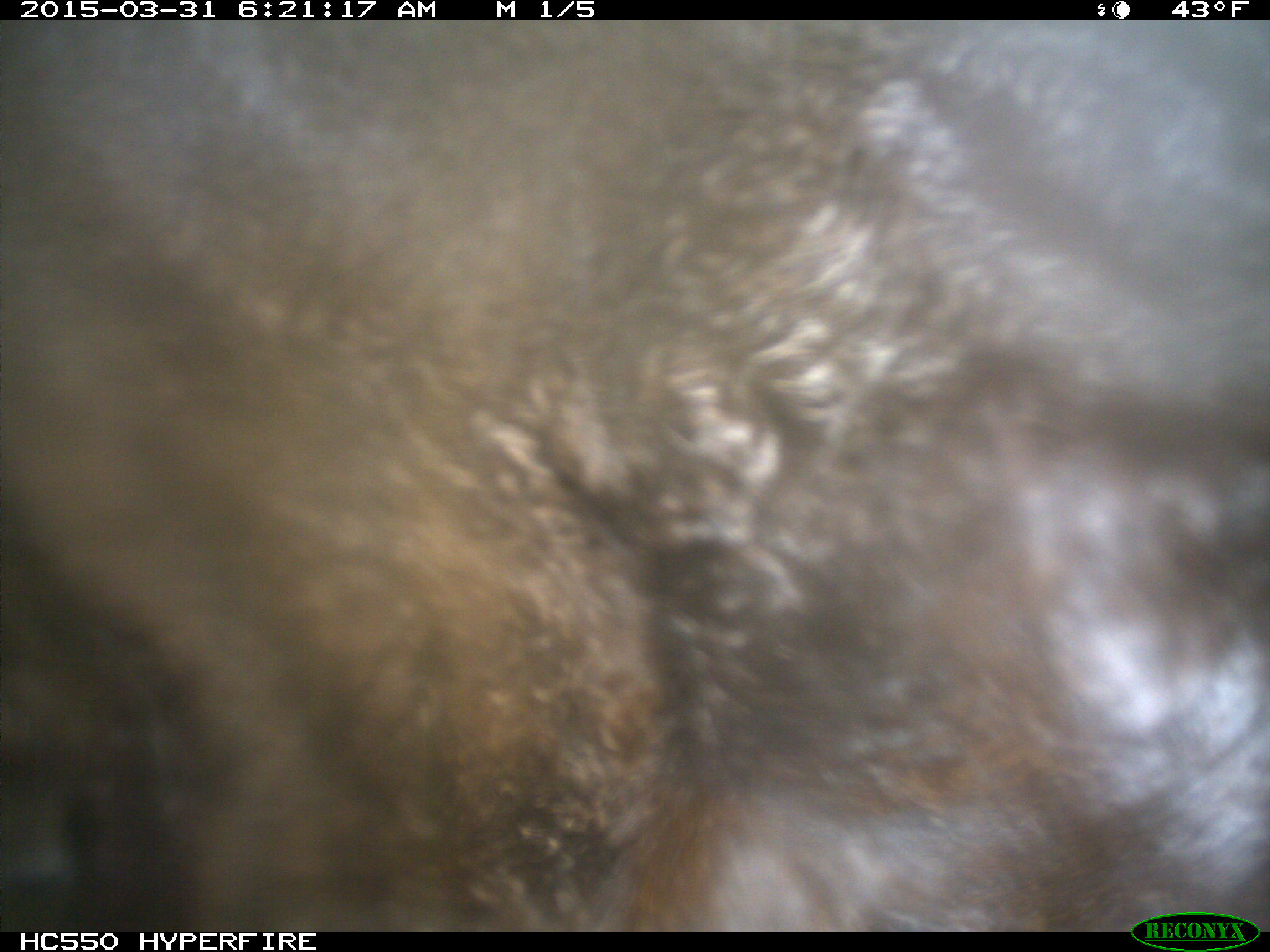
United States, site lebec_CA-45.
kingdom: Animalia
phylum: Chordata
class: Mammalia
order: Artiodactyla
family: Bovidae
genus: Bos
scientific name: Bos taurus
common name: domestic cow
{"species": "Bos taurus (domestic cow)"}